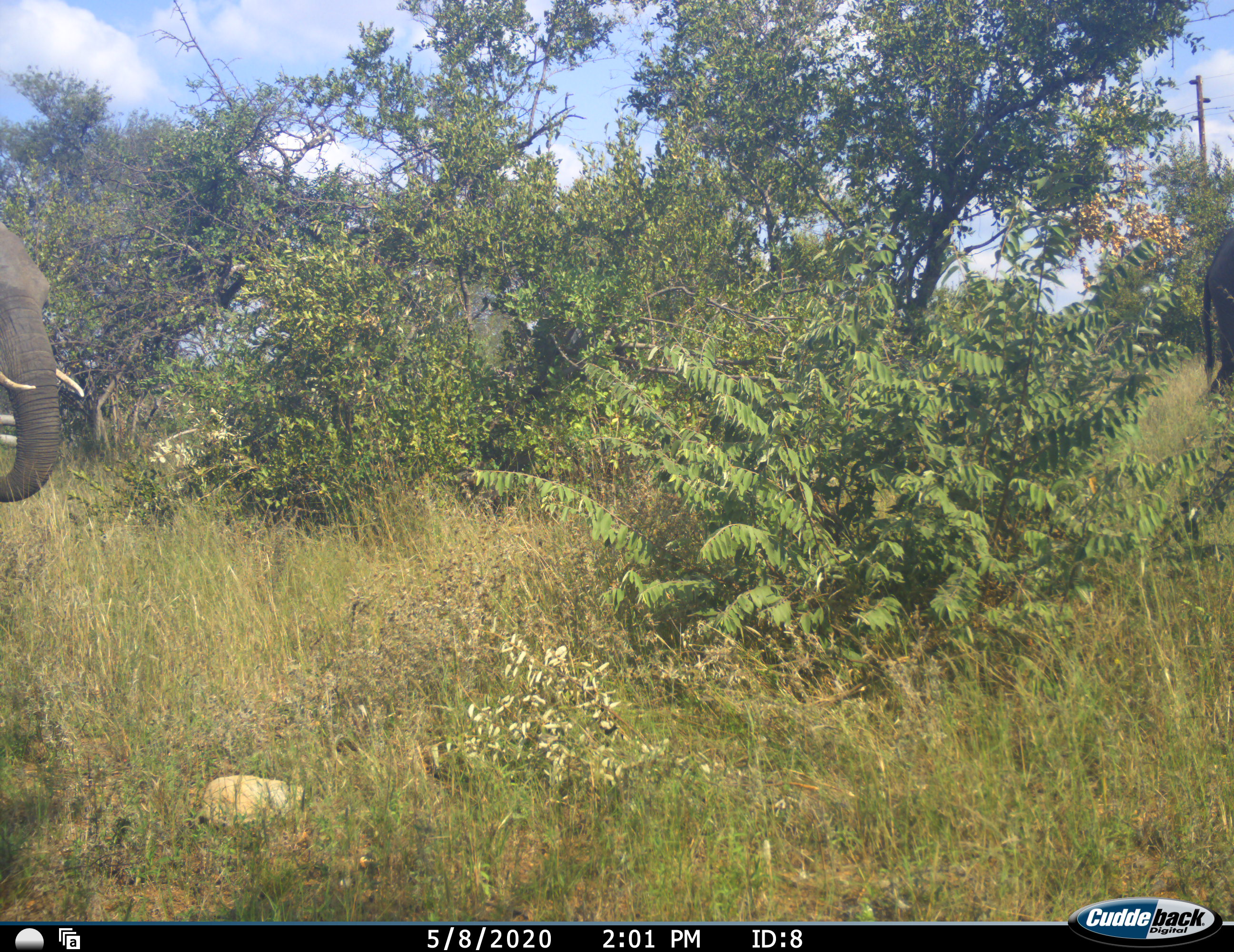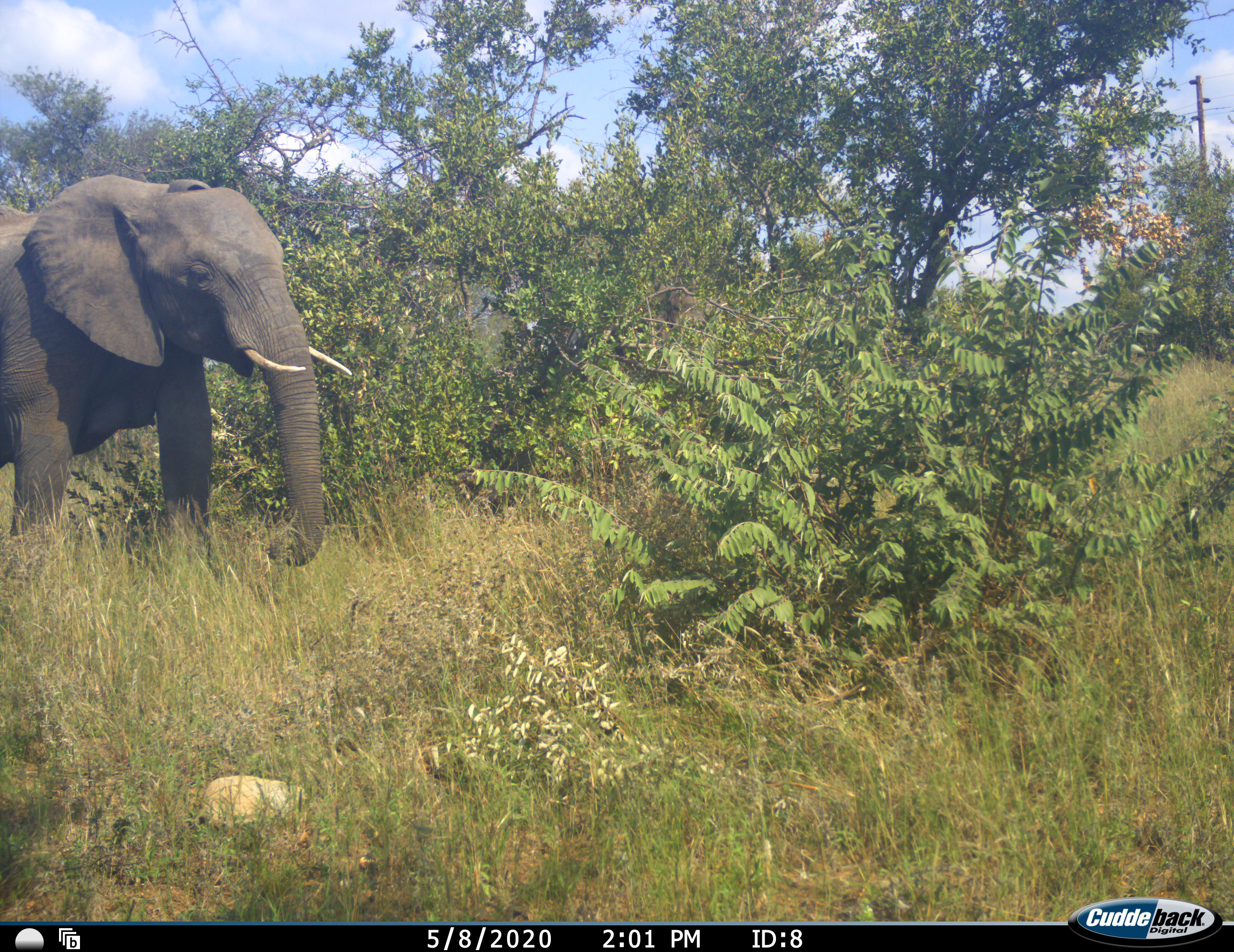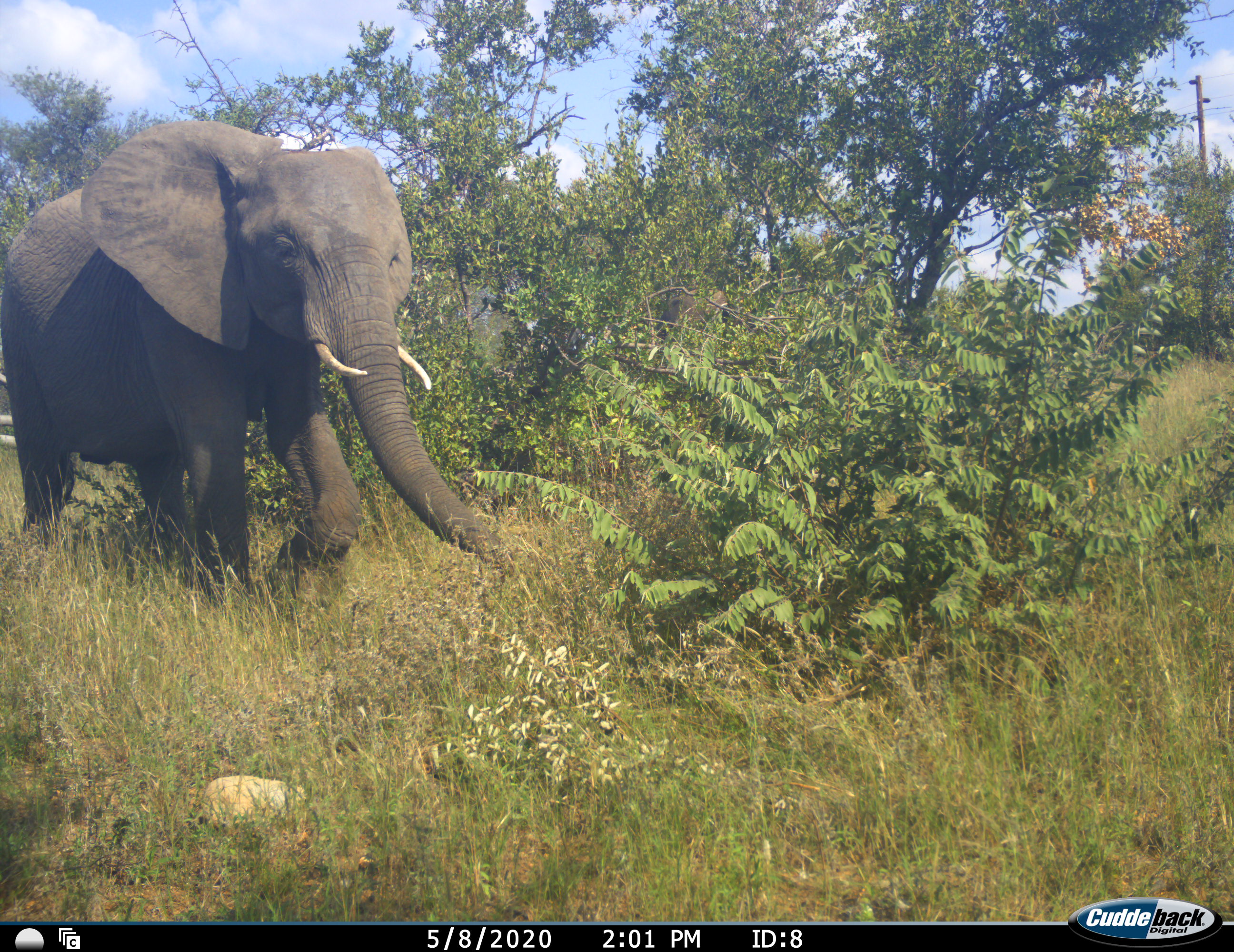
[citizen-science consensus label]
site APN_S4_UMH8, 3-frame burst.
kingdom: Animalia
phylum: Chordata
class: Mammalia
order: Proboscidea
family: Elephantidae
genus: Loxodonta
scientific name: Loxodonta africana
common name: african bush elephant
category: elephant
Elephant (african bush elephant) (Loxodonta africana), count 2. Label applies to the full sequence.